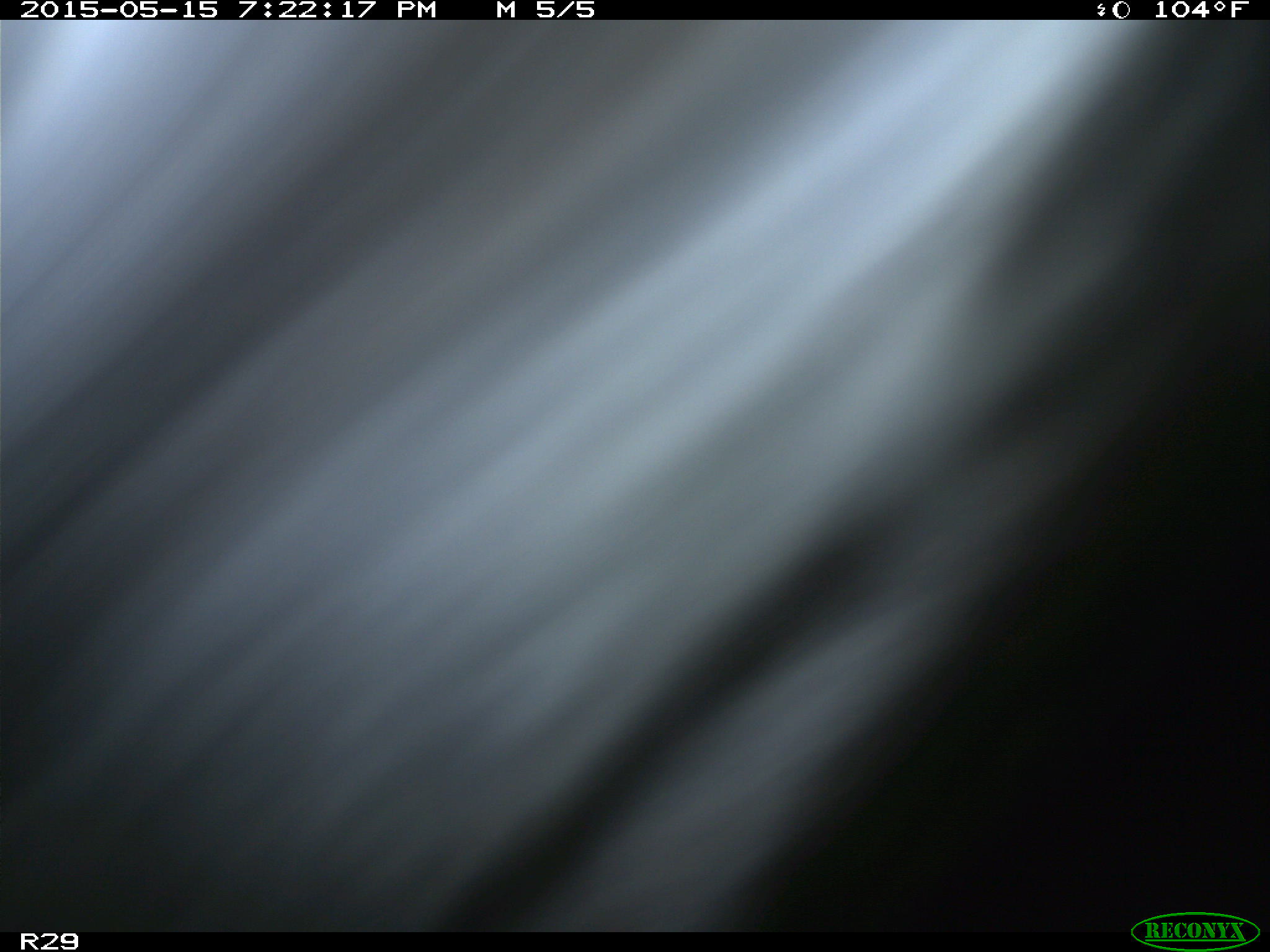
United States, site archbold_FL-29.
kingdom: Animalia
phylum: Chordata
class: Mammalia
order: Artiodactyla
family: Bovidae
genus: Bos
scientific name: Bos taurus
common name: domestic cow